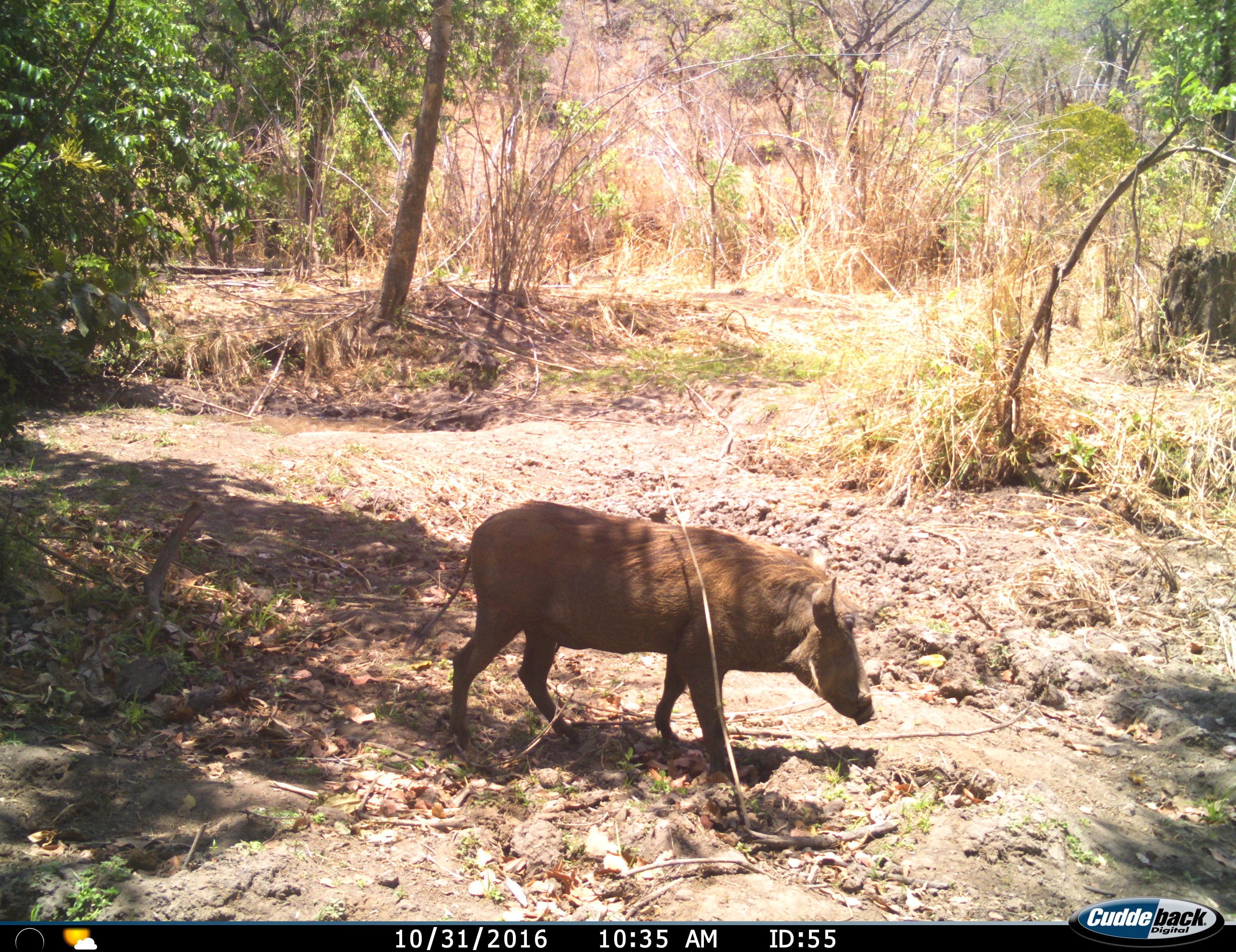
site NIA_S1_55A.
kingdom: Animalia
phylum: Chordata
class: Mammalia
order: Artiodactyla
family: Suidae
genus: Phacochoerus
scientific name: Phacochoerus africanus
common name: warthog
Warthog (Phacochoerus africanus), count 1. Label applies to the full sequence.